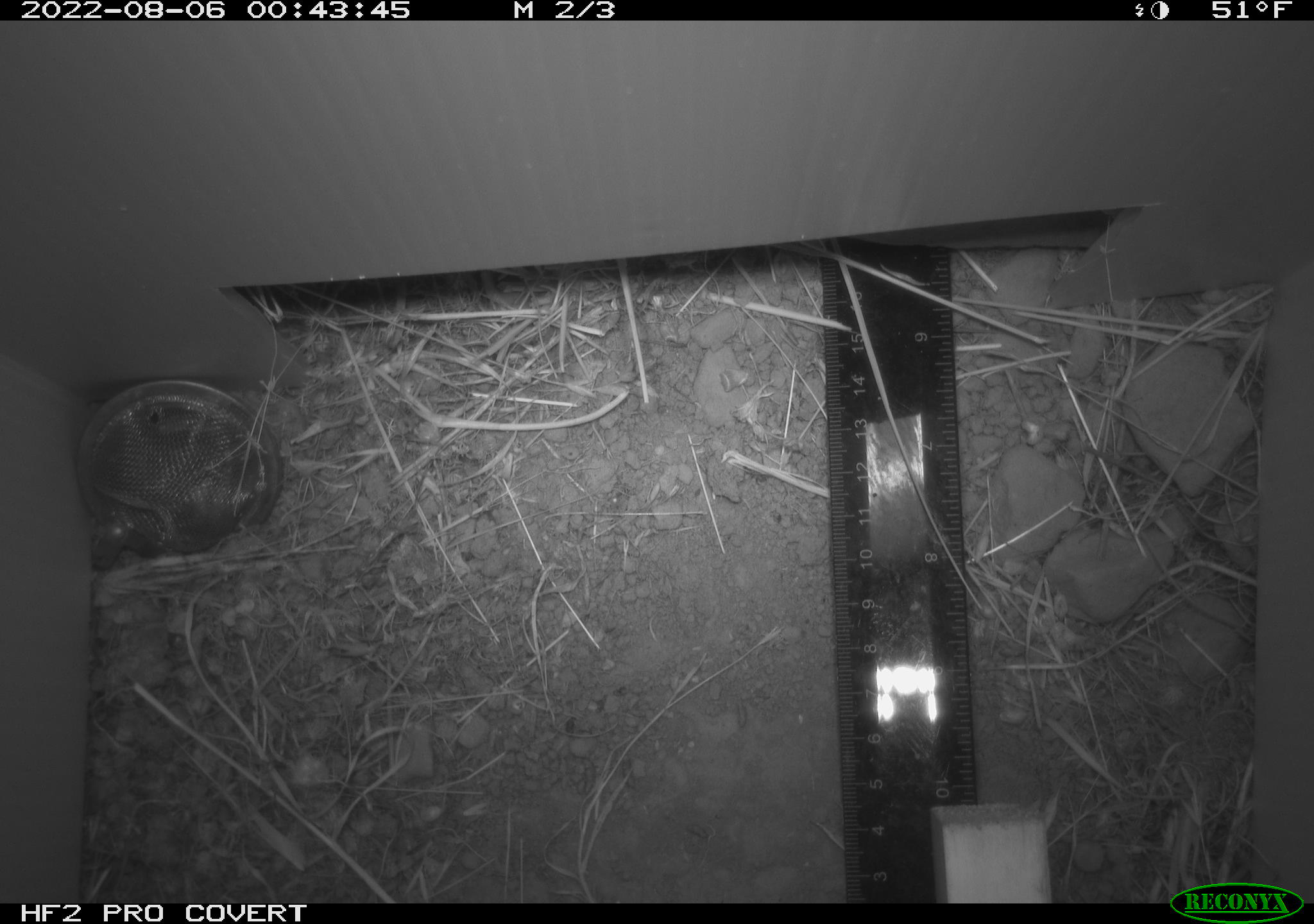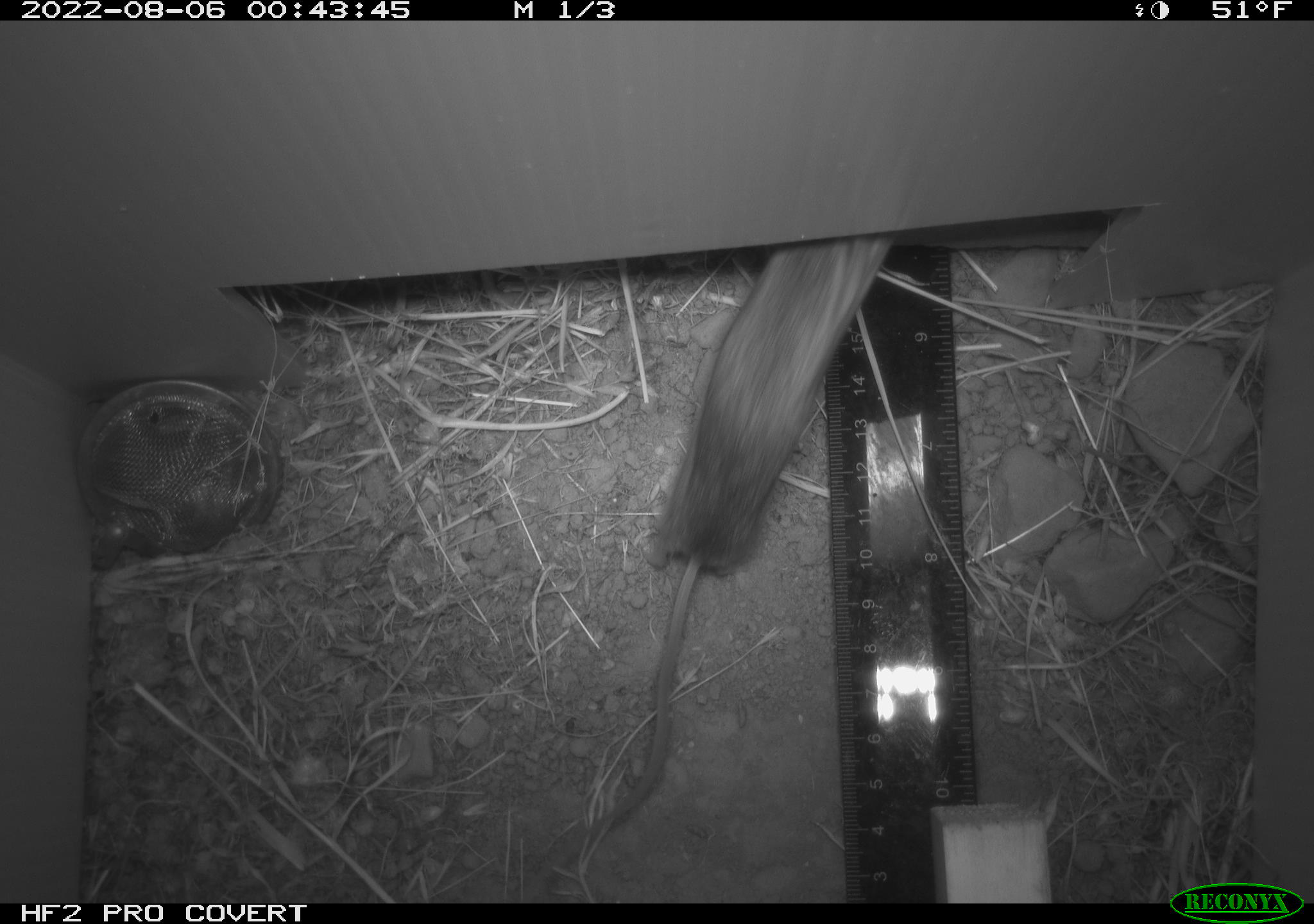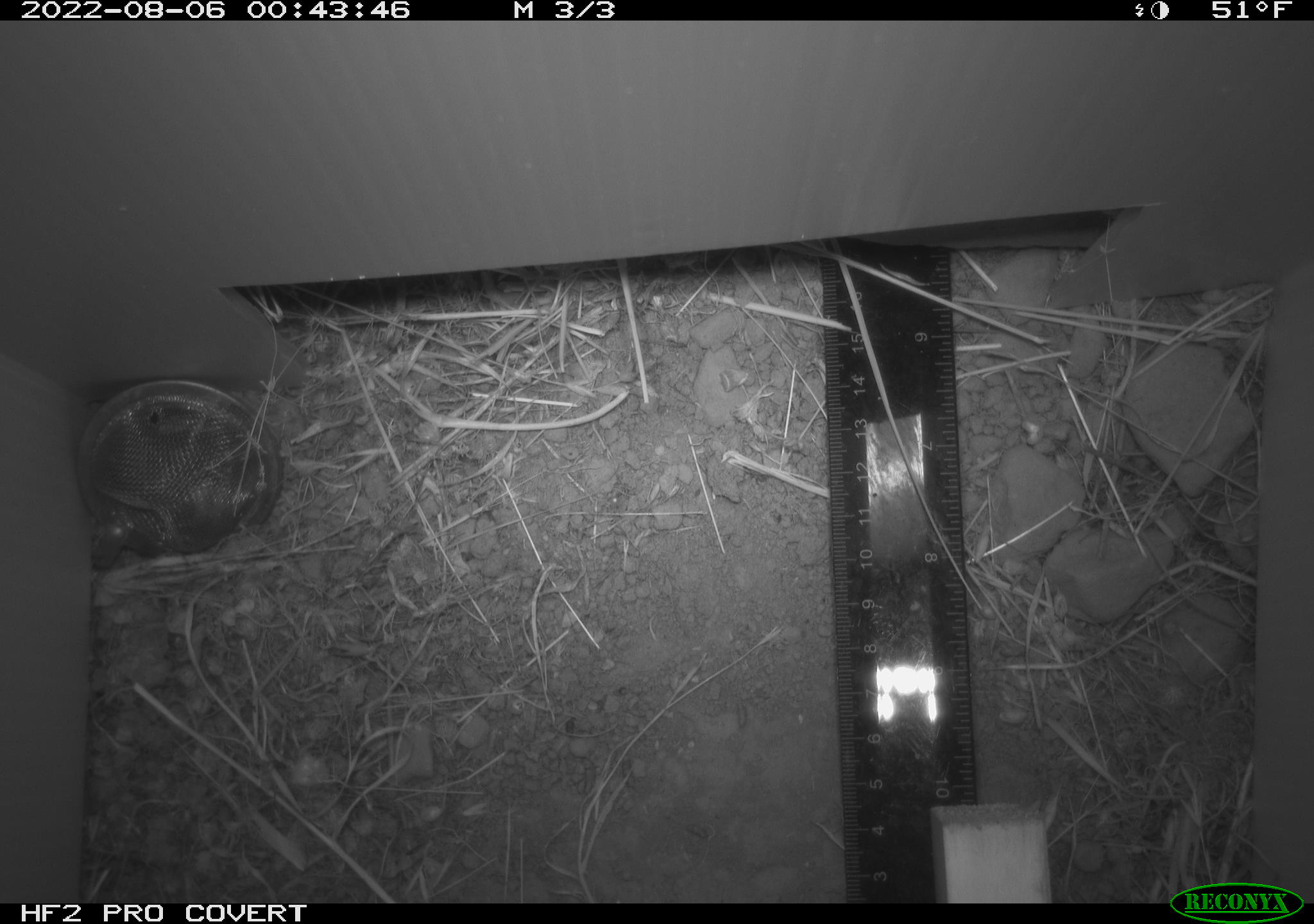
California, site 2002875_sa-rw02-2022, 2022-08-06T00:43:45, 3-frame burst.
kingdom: Animalia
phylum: Chordata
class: Mammalia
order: Rodentia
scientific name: Rodentia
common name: mouse species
Mouse species (Rodentia).